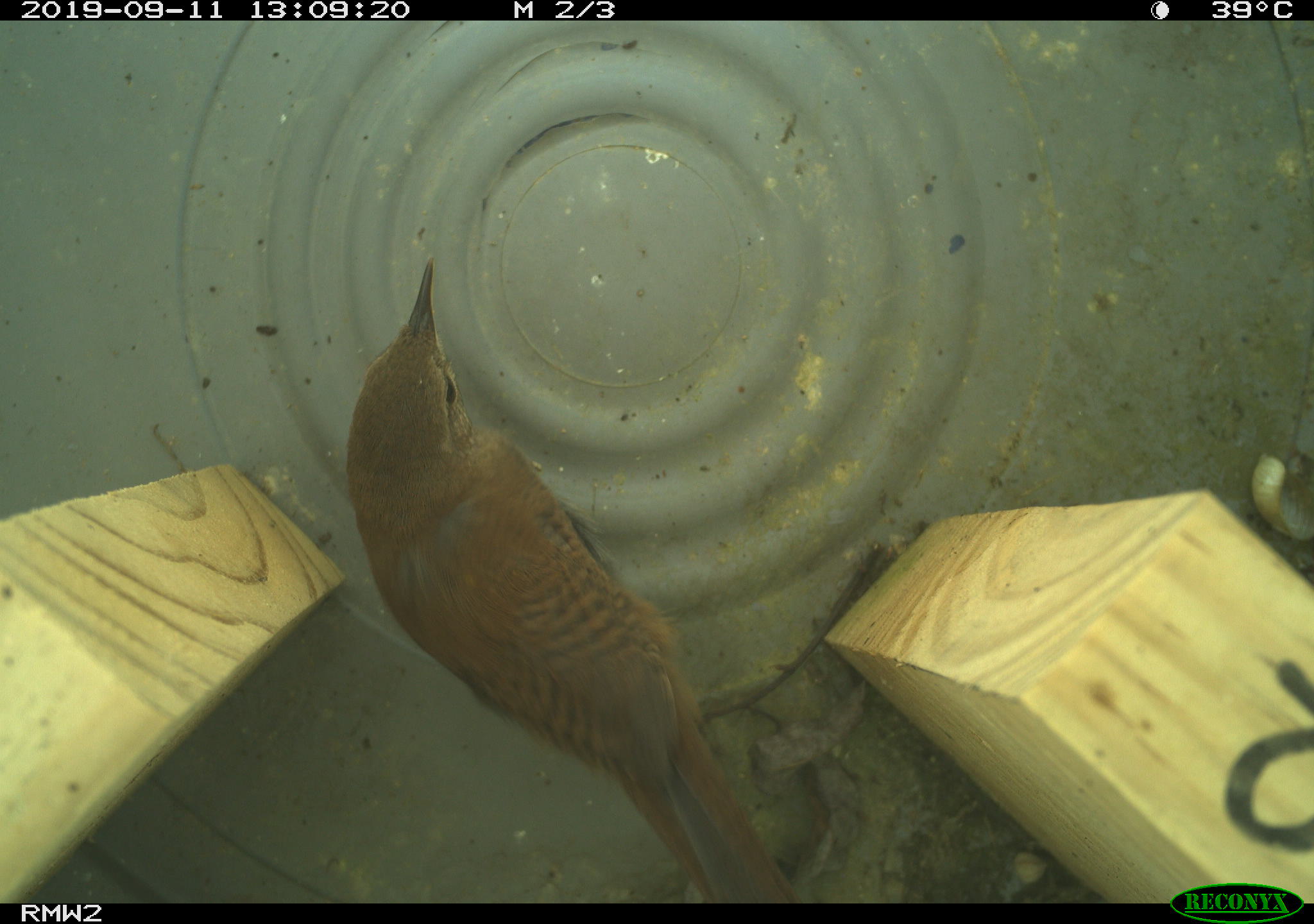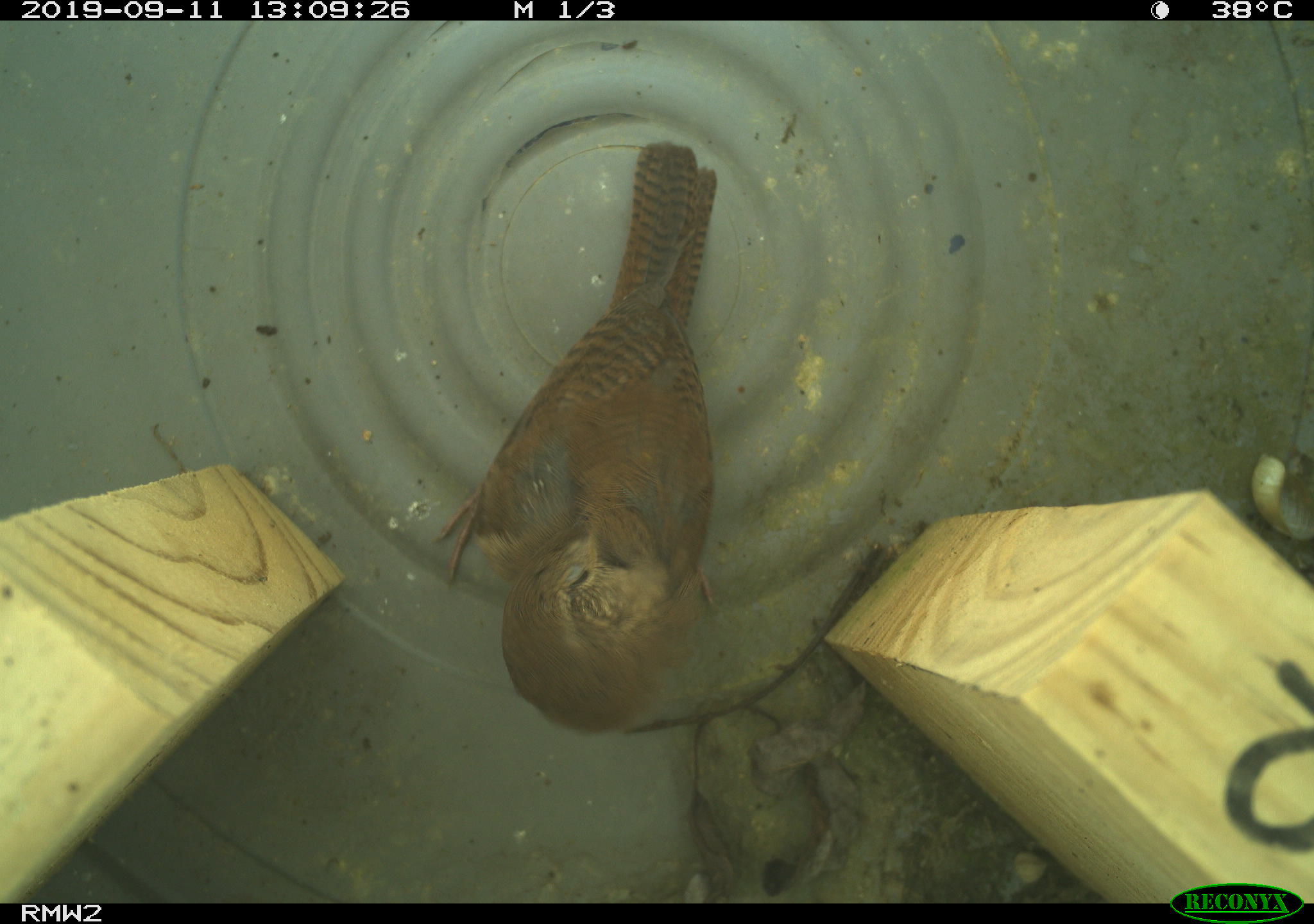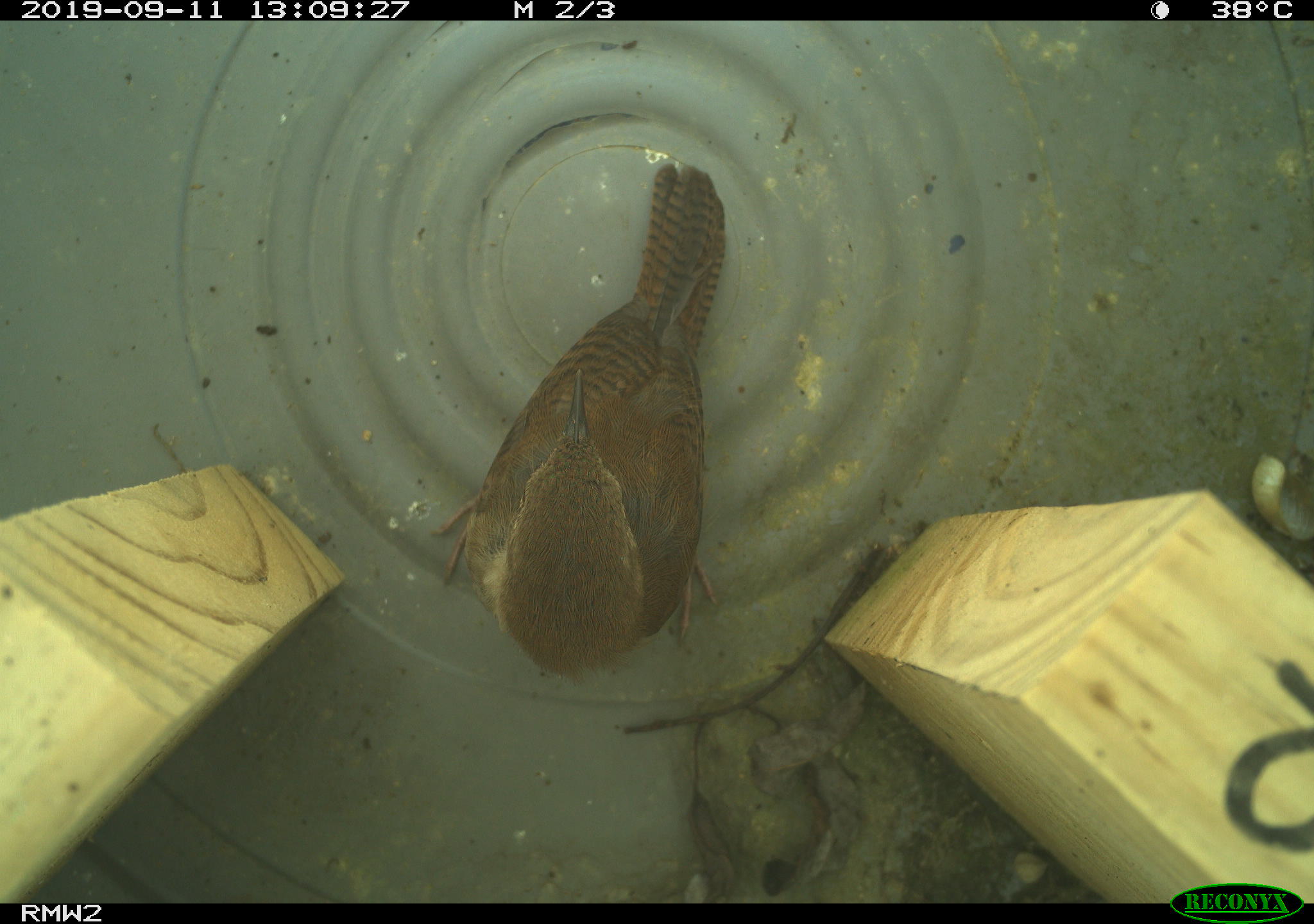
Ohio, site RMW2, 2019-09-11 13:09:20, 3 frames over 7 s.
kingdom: Animalia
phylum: Chordata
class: Aves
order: Passeriformes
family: Troglodytidae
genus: Troglodytes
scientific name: Troglodytes aedon aedon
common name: northern house wren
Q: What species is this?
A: Northern house wren (Troglodytes aedon aedon).